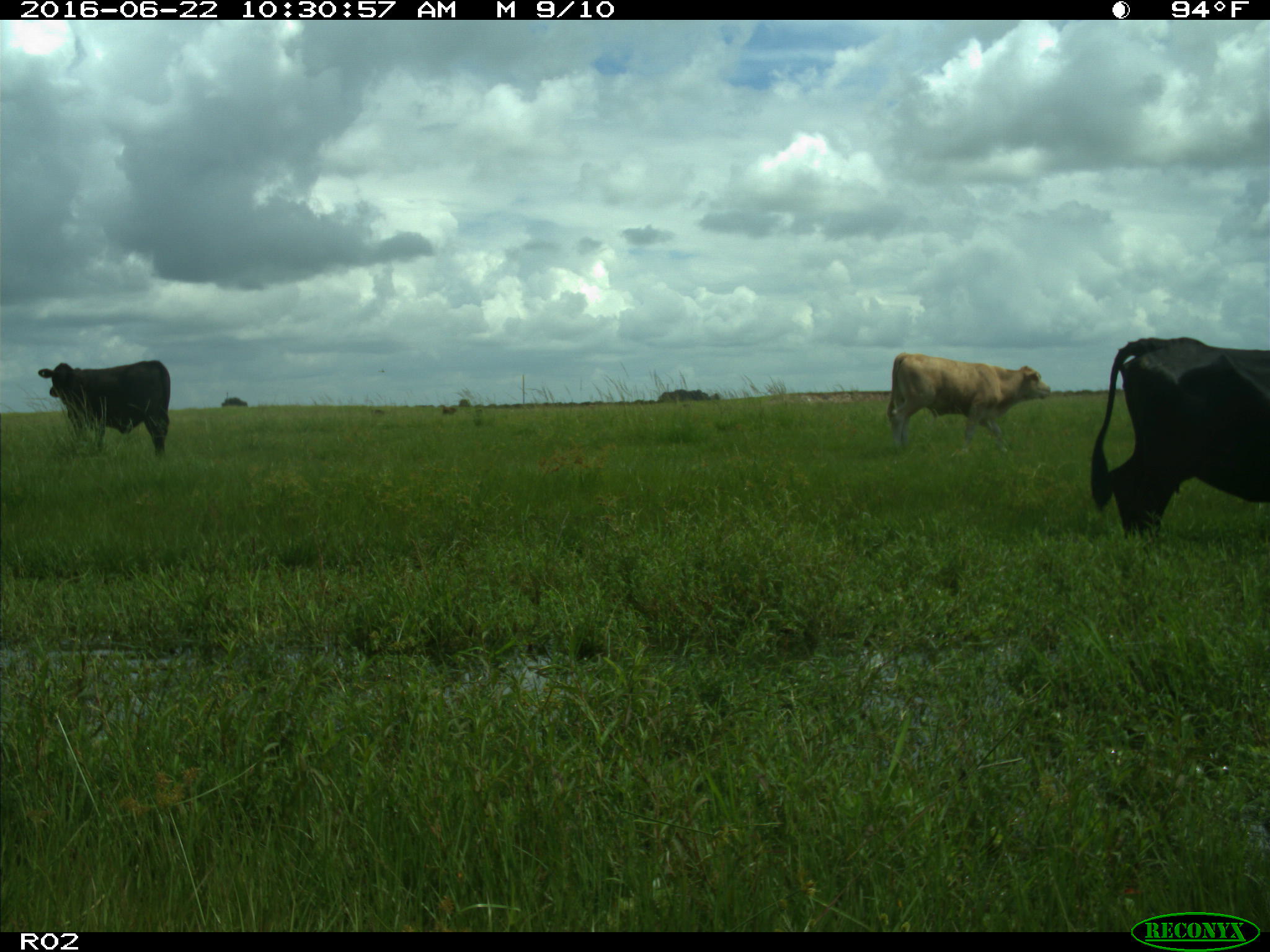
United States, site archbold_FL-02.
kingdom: Animalia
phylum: Chordata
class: Mammalia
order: Artiodactyla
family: Bovidae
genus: Bos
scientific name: Bos taurus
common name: domestic cow